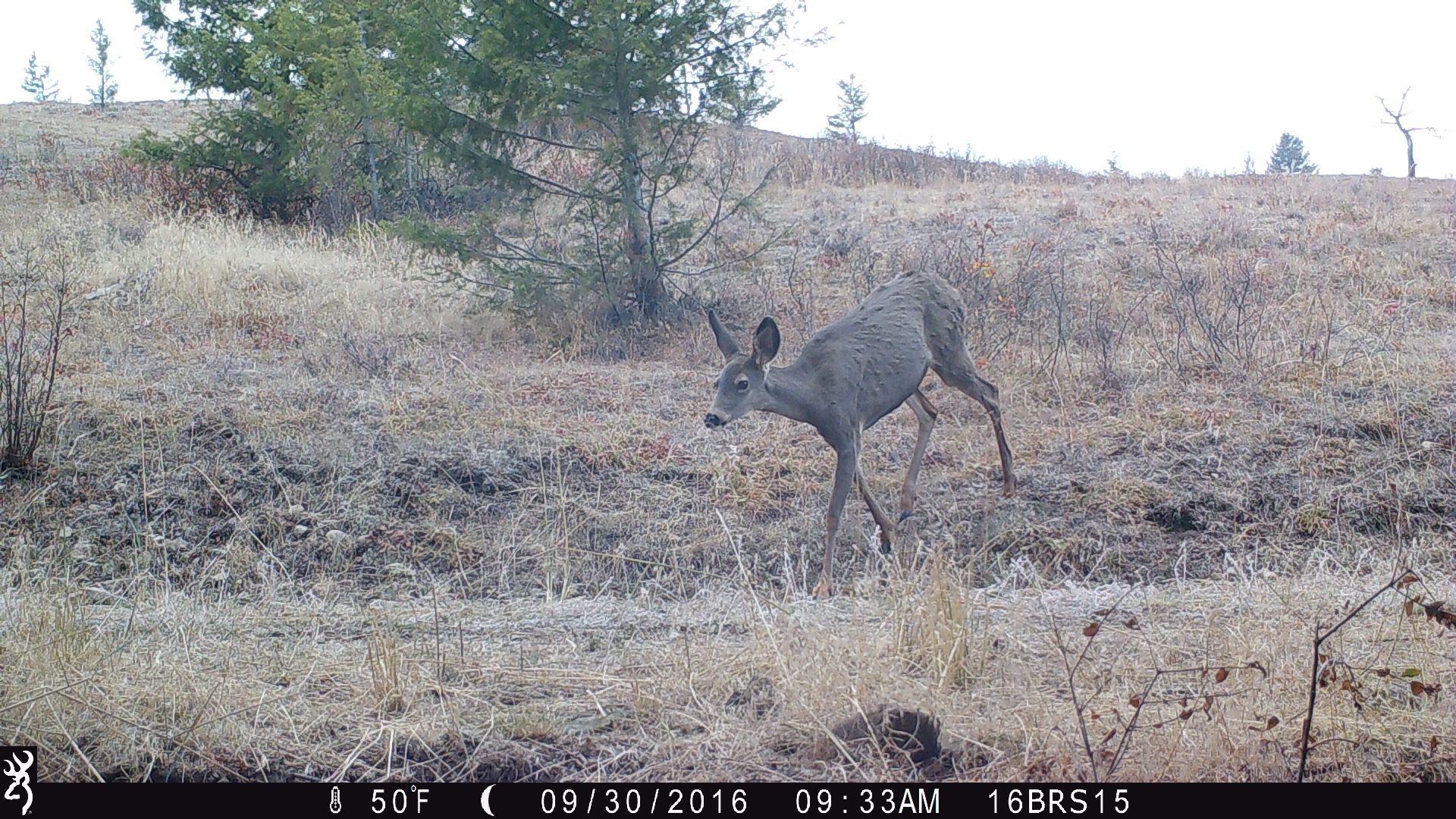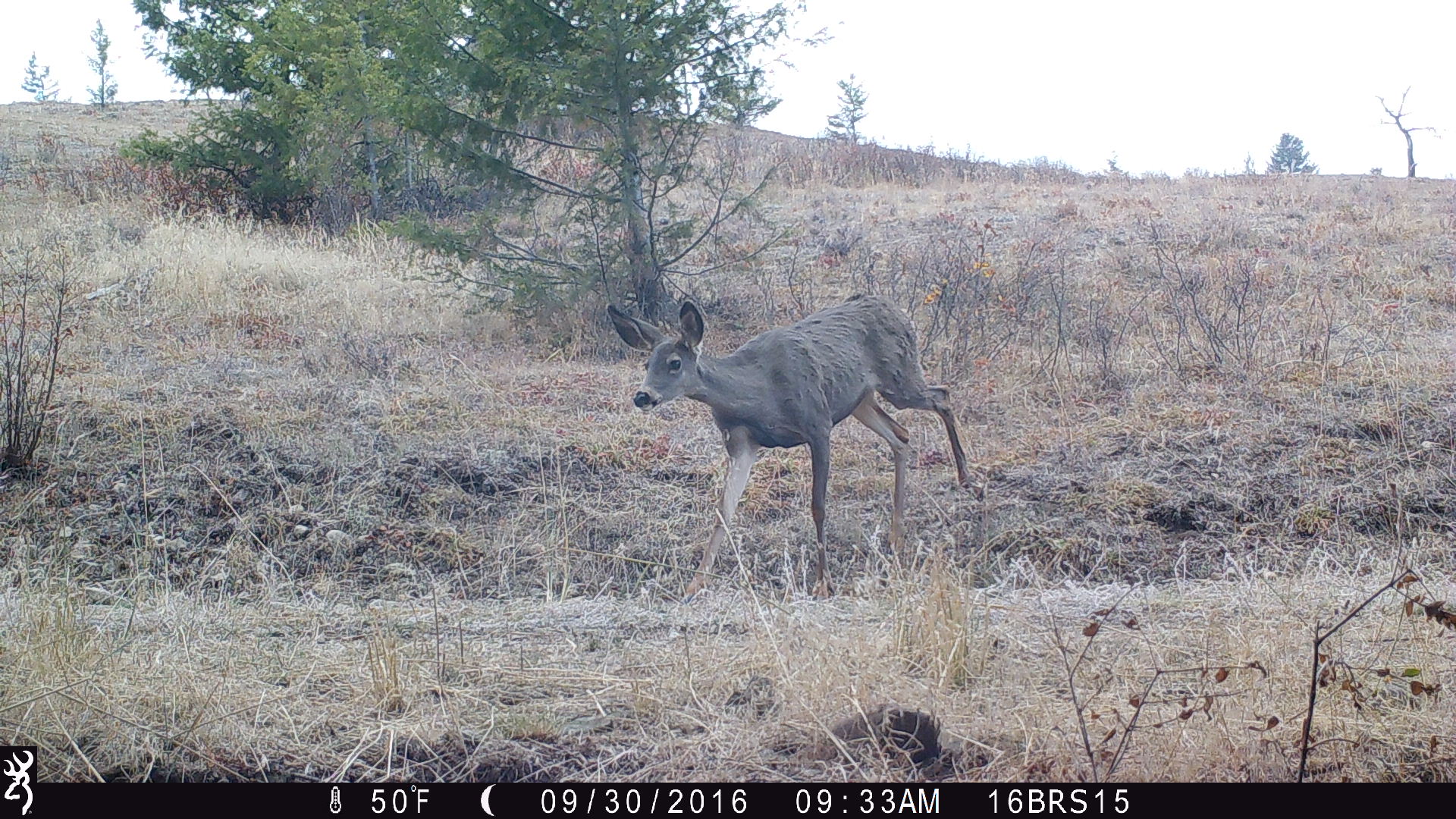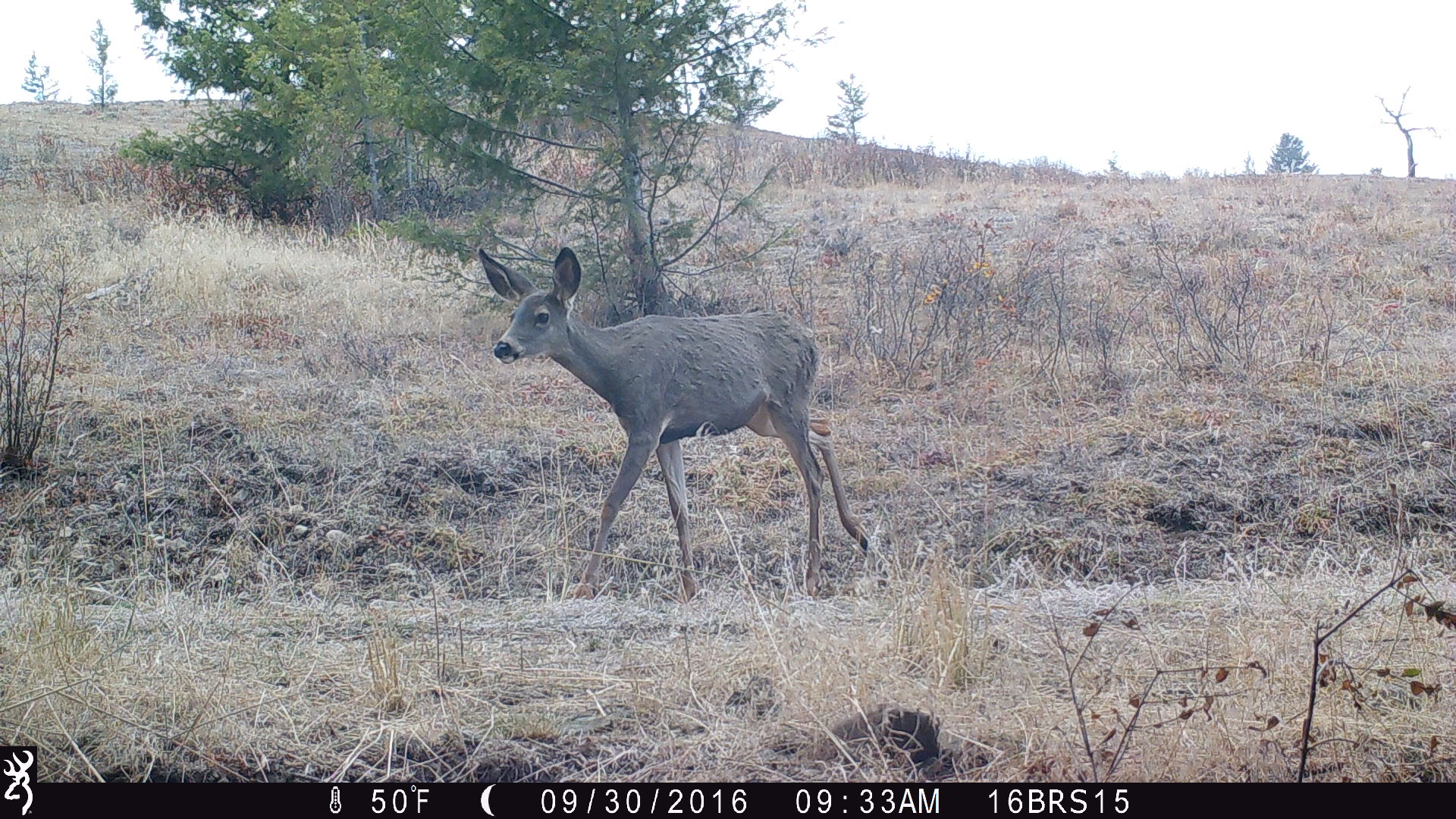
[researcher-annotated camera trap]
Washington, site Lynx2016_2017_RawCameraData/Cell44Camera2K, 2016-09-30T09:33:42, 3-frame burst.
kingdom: Animalia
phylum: Chordata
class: Mammalia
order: Artiodactyla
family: Cervidae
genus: Odocoileus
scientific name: Odocoileus hemionus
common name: mule deer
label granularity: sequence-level